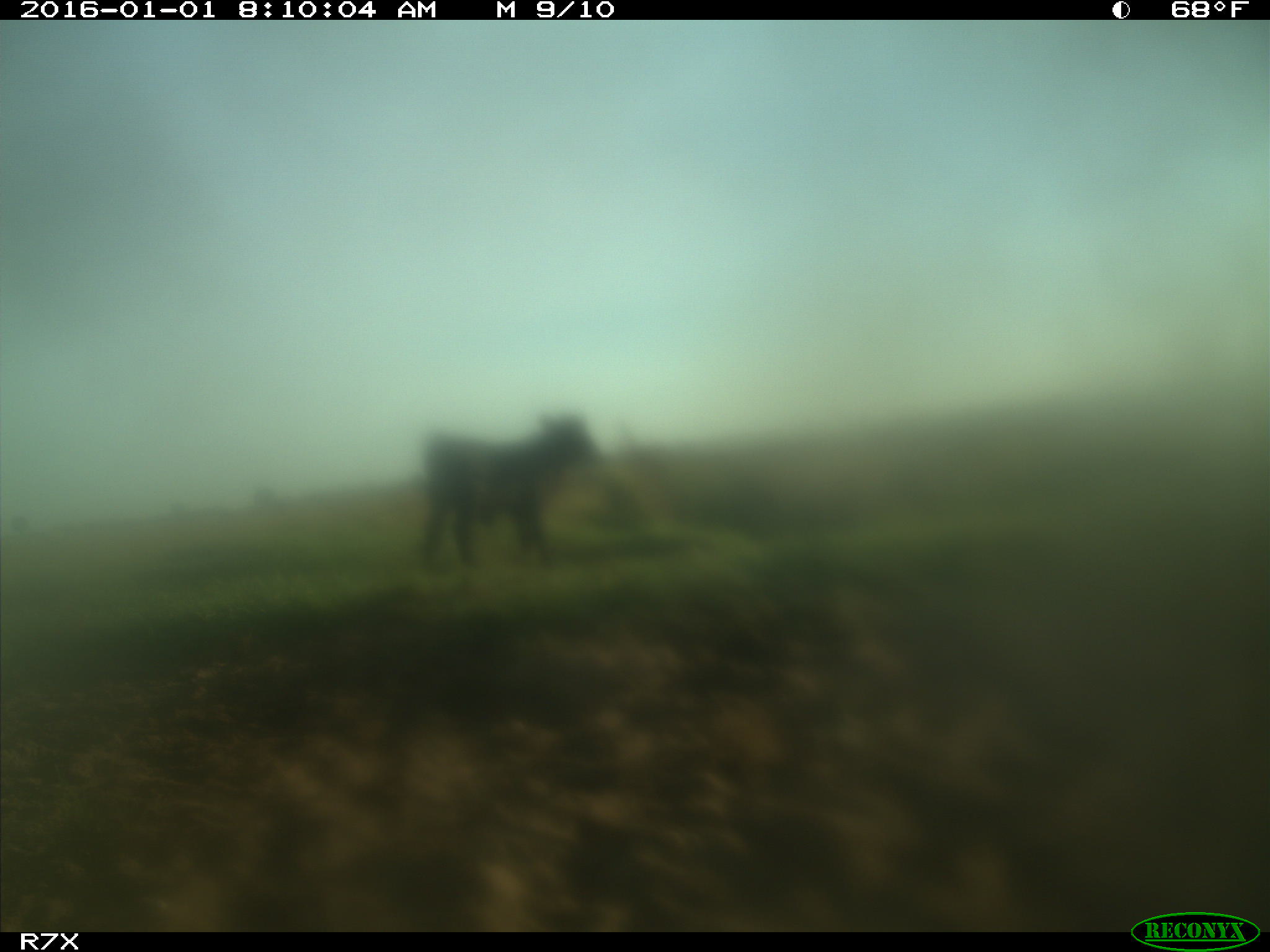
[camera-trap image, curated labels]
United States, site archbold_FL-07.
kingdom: Animalia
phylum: Chordata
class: Mammalia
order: Artiodactyla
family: Bovidae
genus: Bos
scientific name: Bos taurus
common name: domestic cow